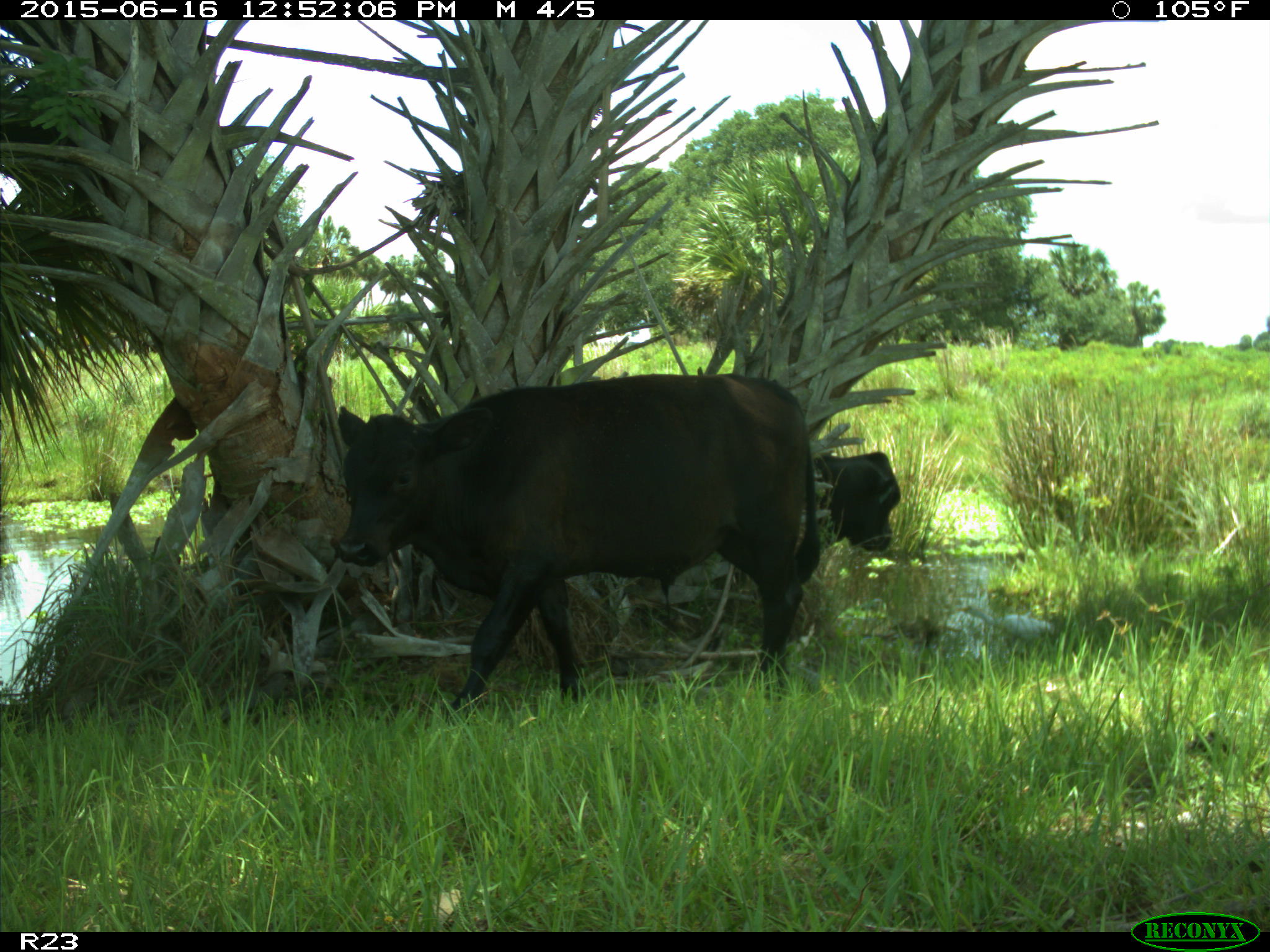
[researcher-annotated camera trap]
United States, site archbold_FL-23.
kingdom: Animalia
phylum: Chordata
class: Mammalia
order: Artiodactyla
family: Bovidae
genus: Bos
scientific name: Bos taurus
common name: domestic cow